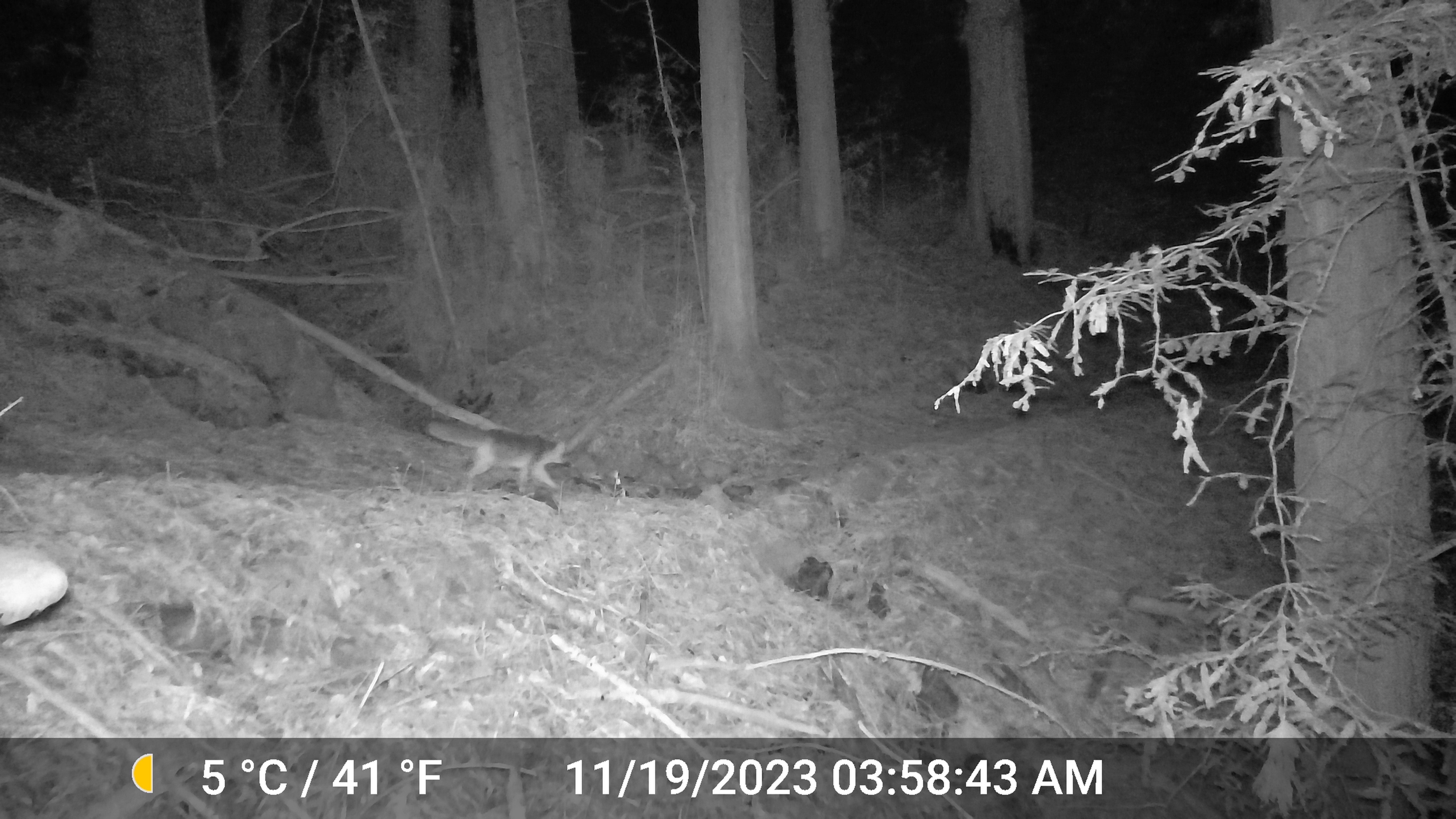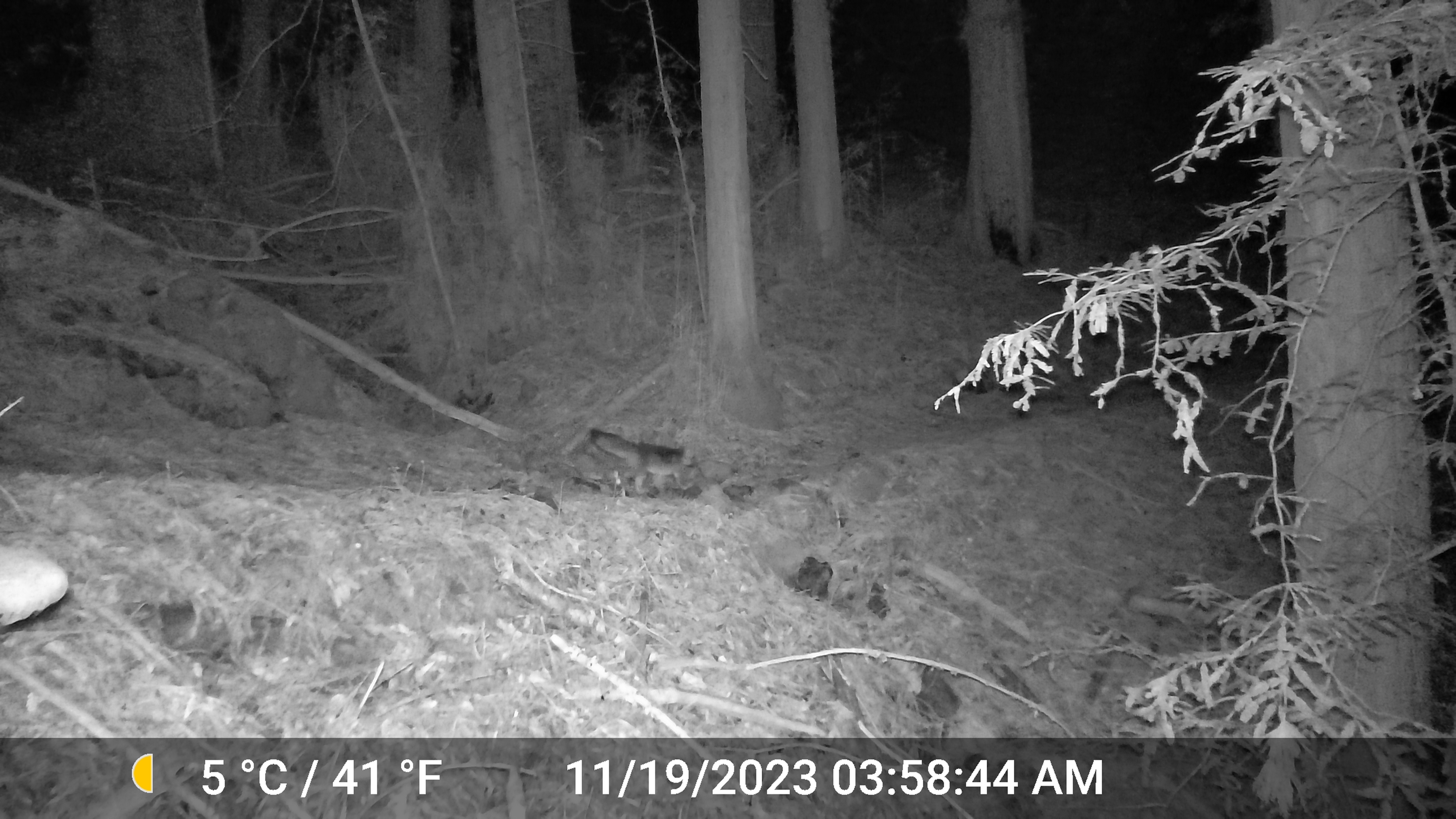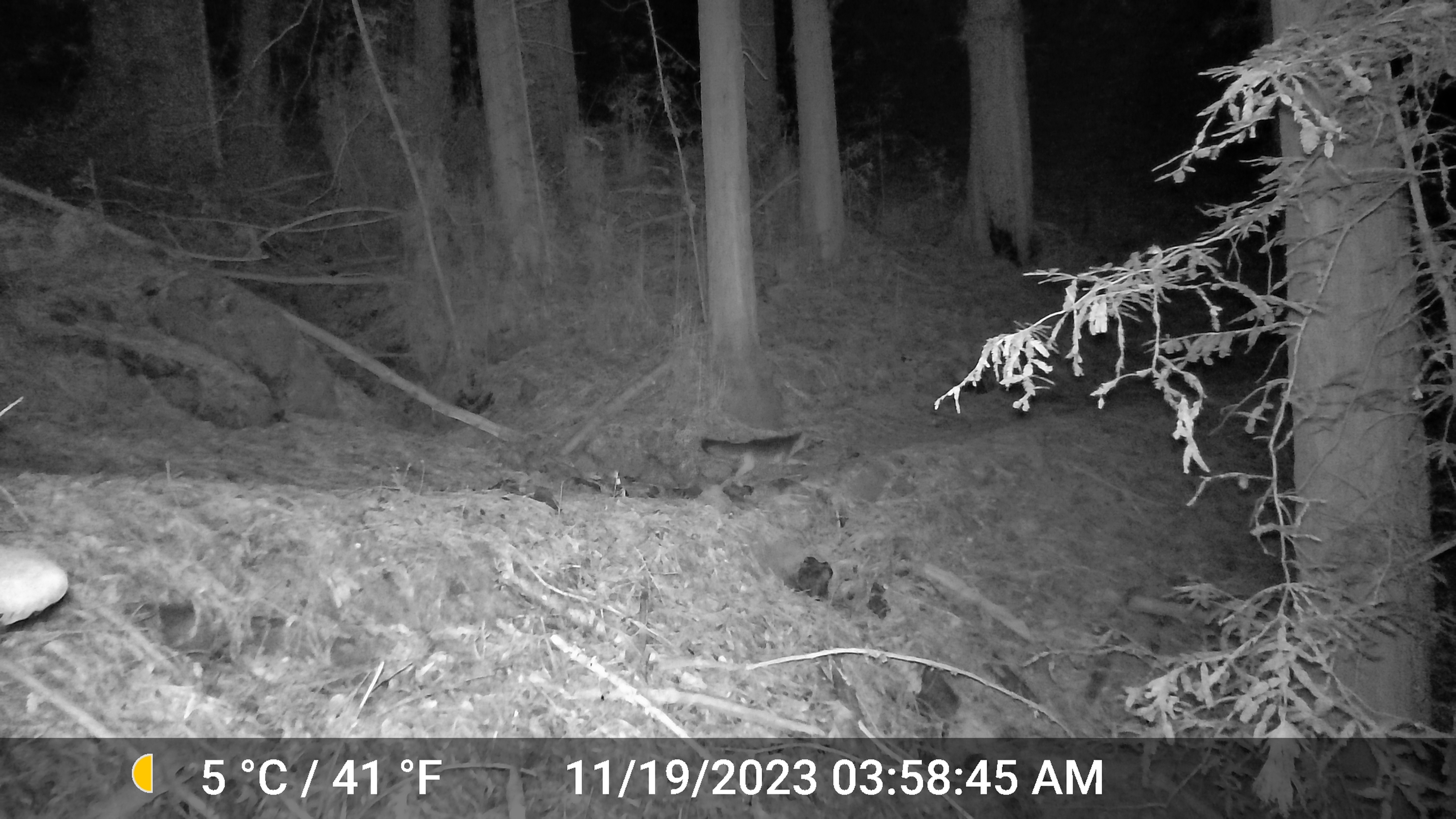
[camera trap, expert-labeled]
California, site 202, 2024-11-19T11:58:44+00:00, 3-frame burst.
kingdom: Animalia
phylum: Chordata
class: Mammalia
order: Carnivora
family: Canidae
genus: Urocyon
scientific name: Urocyon cinereoargenteus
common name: gray fox